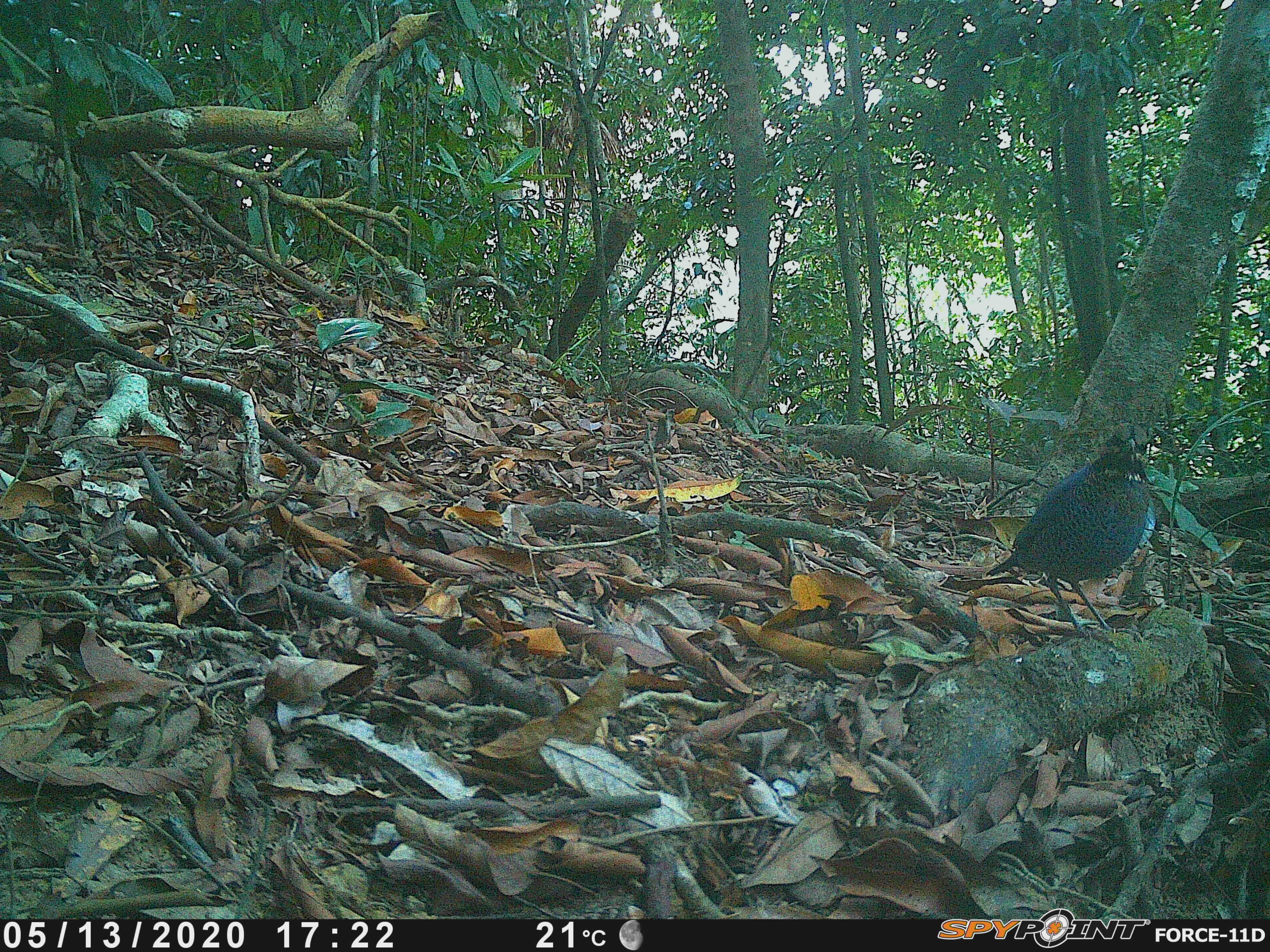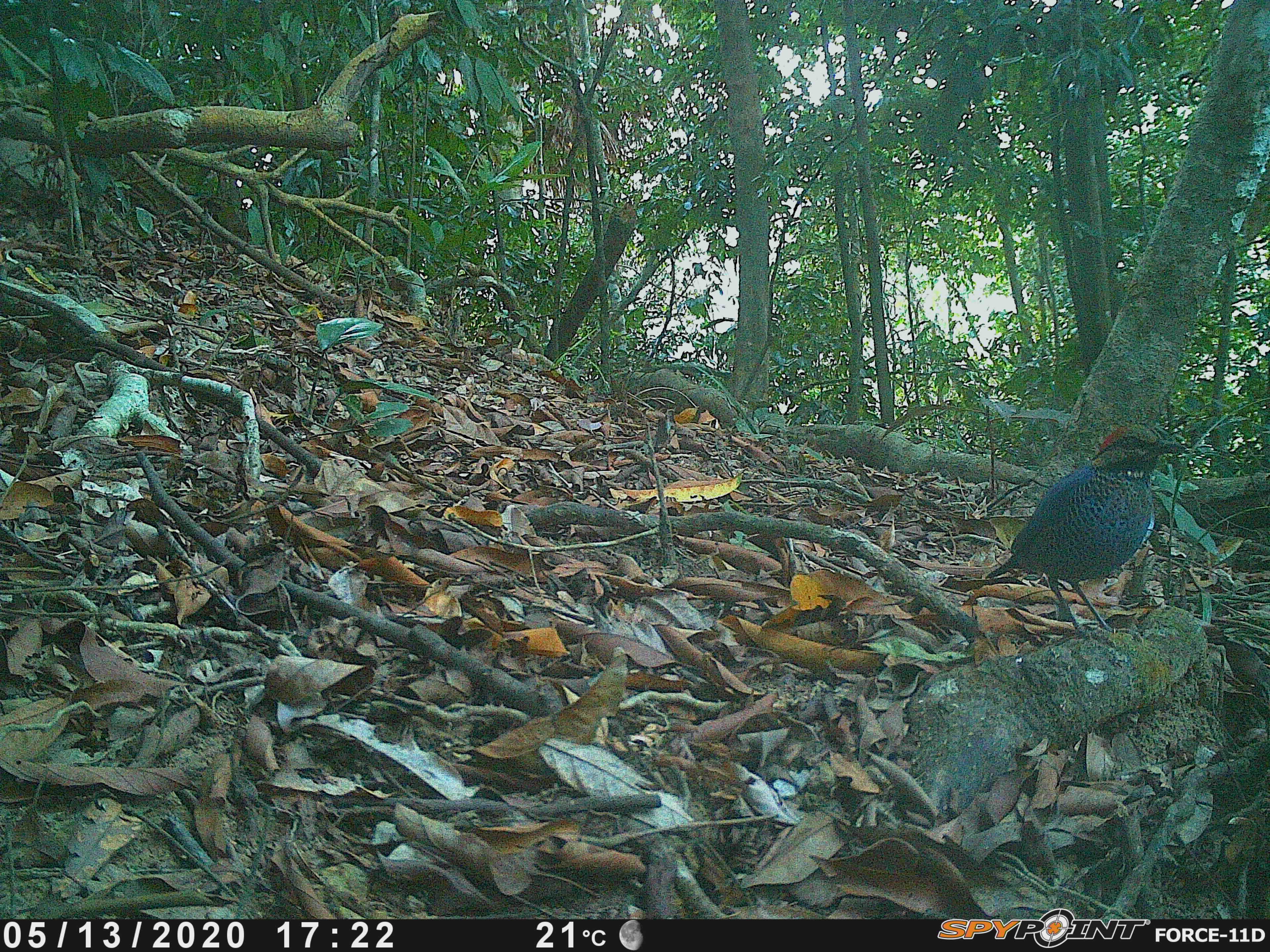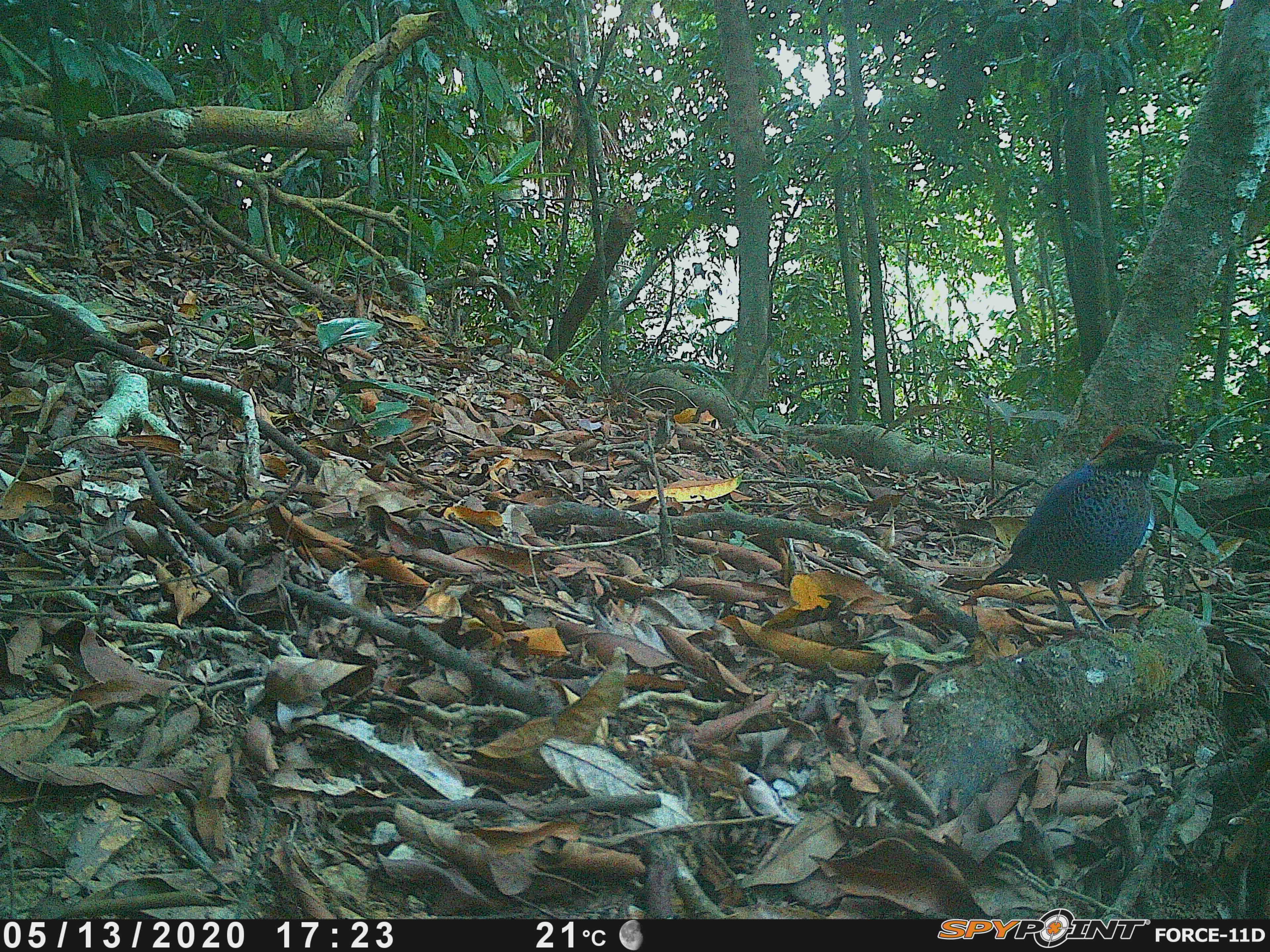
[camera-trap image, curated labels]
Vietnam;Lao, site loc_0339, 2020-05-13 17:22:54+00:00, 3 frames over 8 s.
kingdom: Animalia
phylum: Chordata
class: Aves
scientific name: Aves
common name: bird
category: unidentified bird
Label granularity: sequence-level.